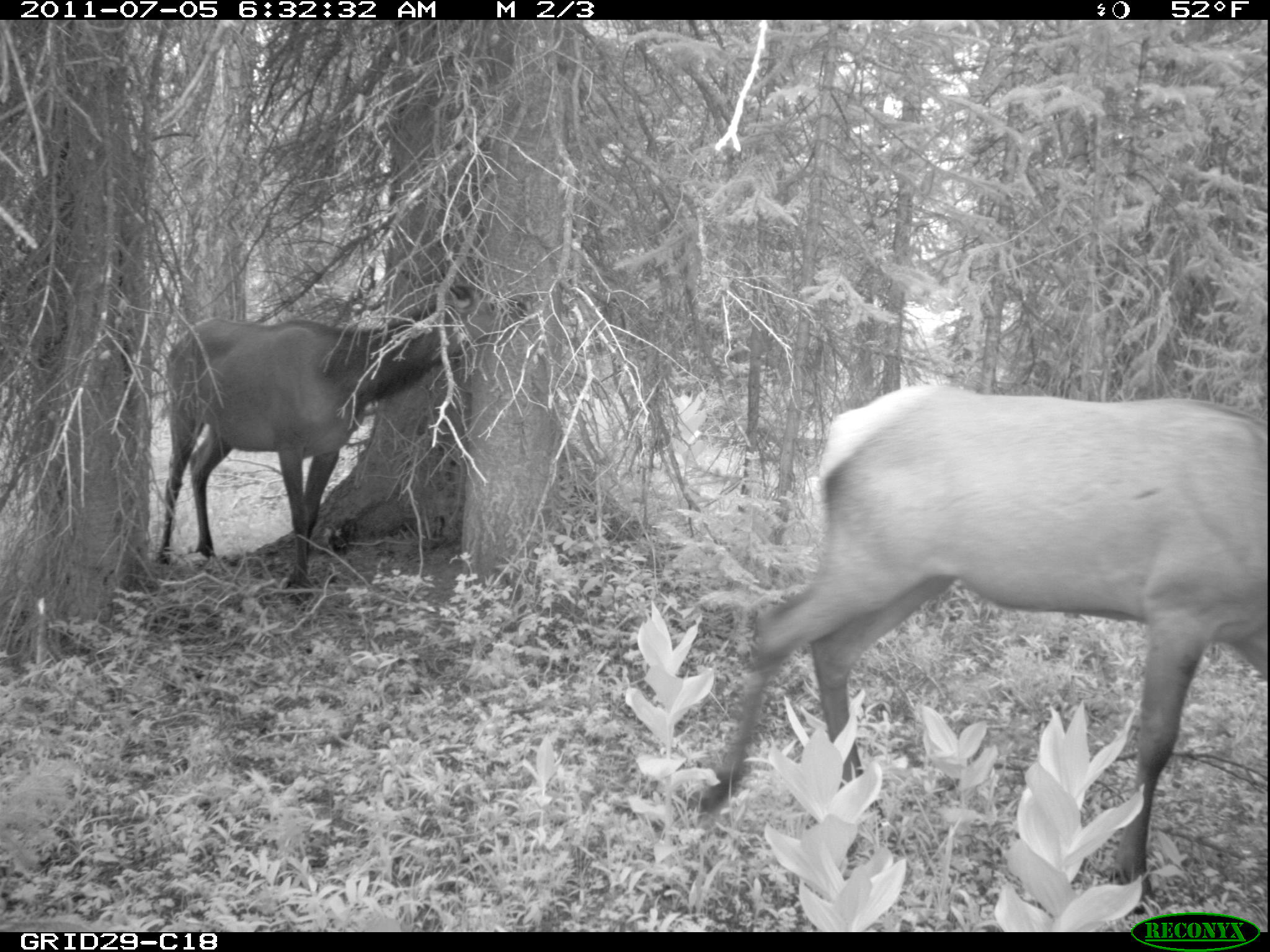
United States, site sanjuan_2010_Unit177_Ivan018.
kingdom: Animalia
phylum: Chordata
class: Mammalia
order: Artiodactyla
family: Cervidae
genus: Cervus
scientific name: Cervus elaphus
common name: red deer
Cervus elaphus (red deer).